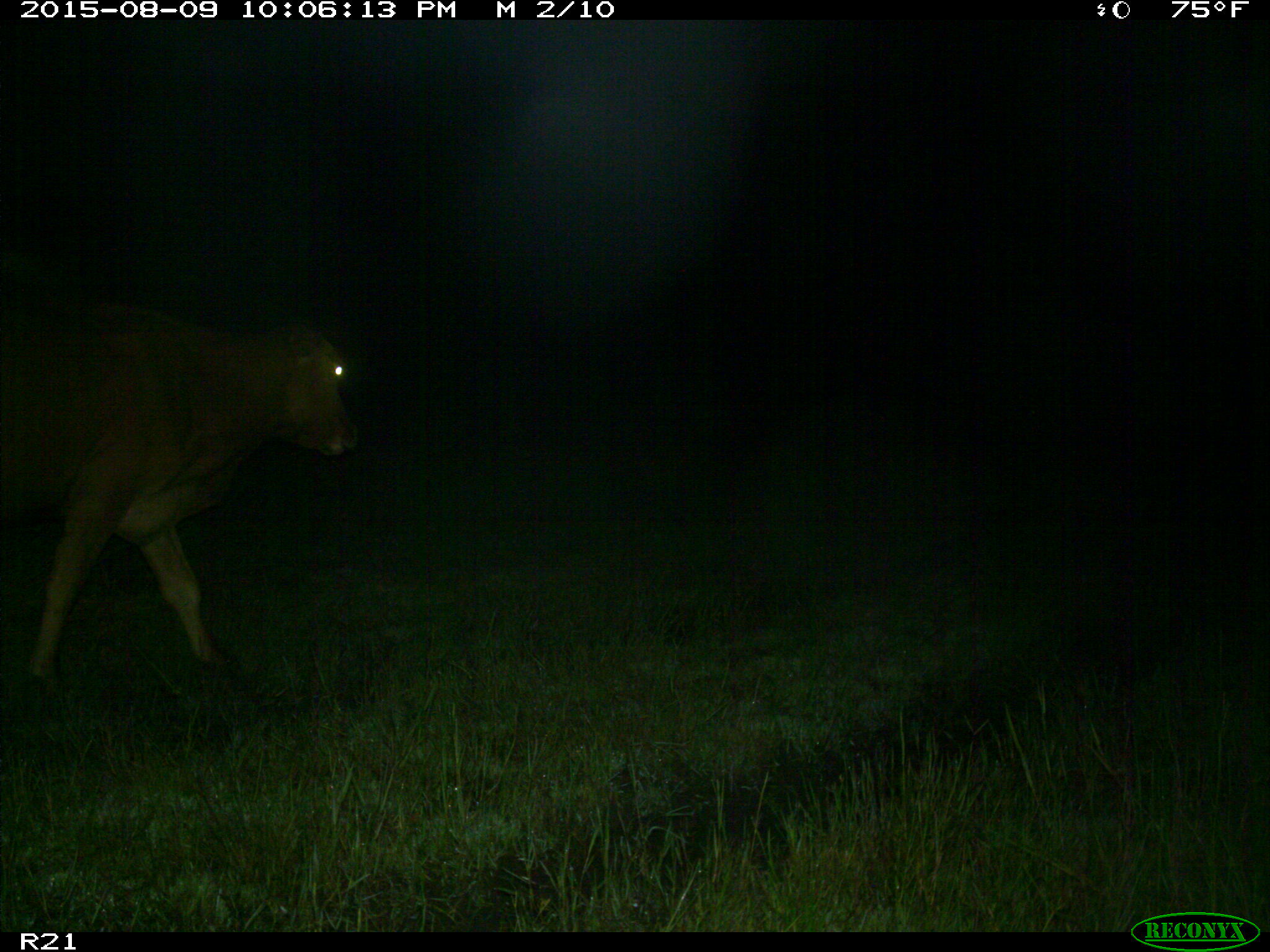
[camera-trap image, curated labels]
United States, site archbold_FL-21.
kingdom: Animalia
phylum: Chordata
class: Mammalia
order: Artiodactyla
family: Bovidae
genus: Bos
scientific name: Bos taurus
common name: domestic cow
Bos taurus (domestic cow).